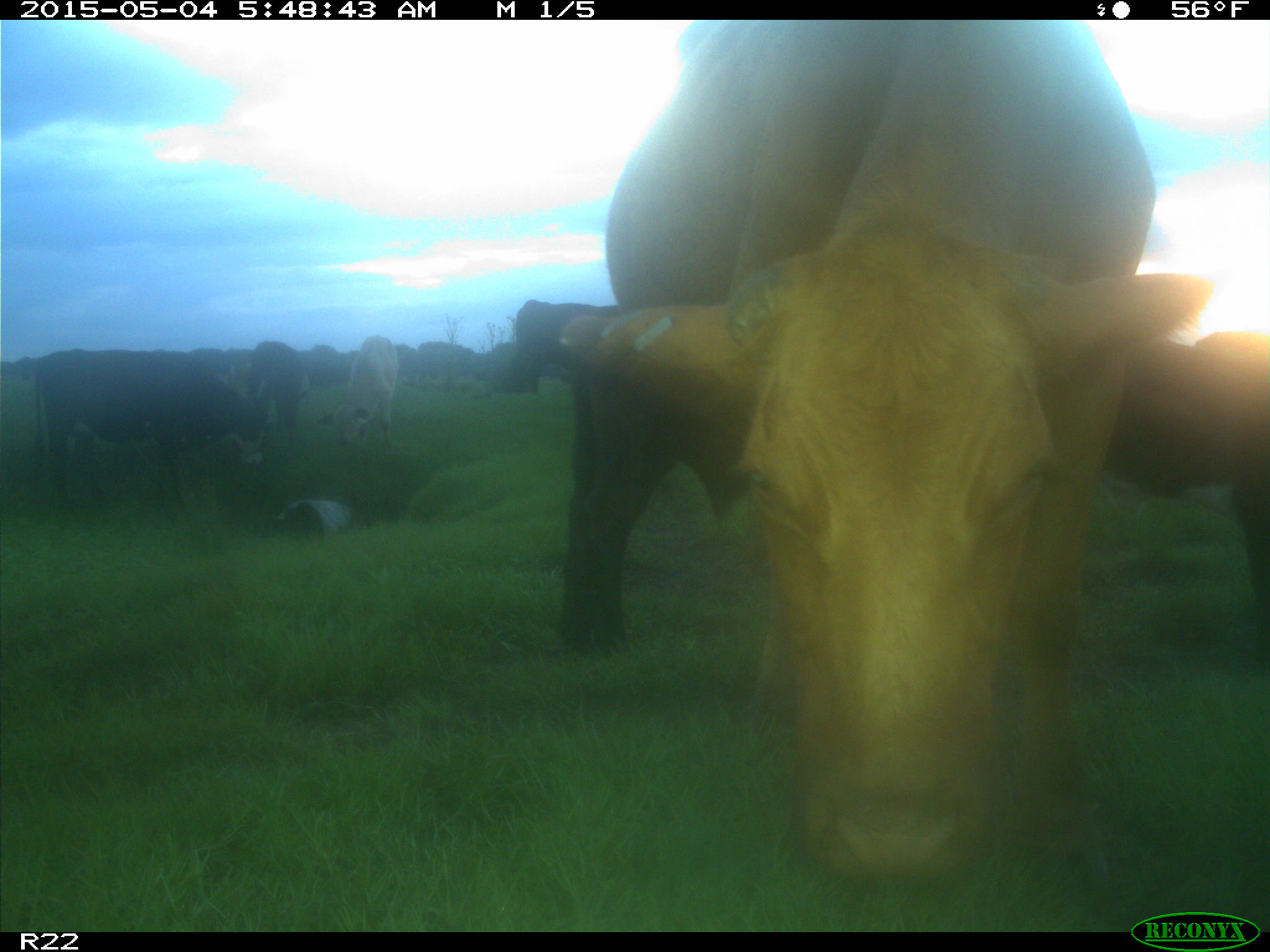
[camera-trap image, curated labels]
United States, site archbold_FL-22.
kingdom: Animalia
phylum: Chordata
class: Mammalia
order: Artiodactyla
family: Bovidae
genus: Bos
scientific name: Bos taurus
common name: domestic cow